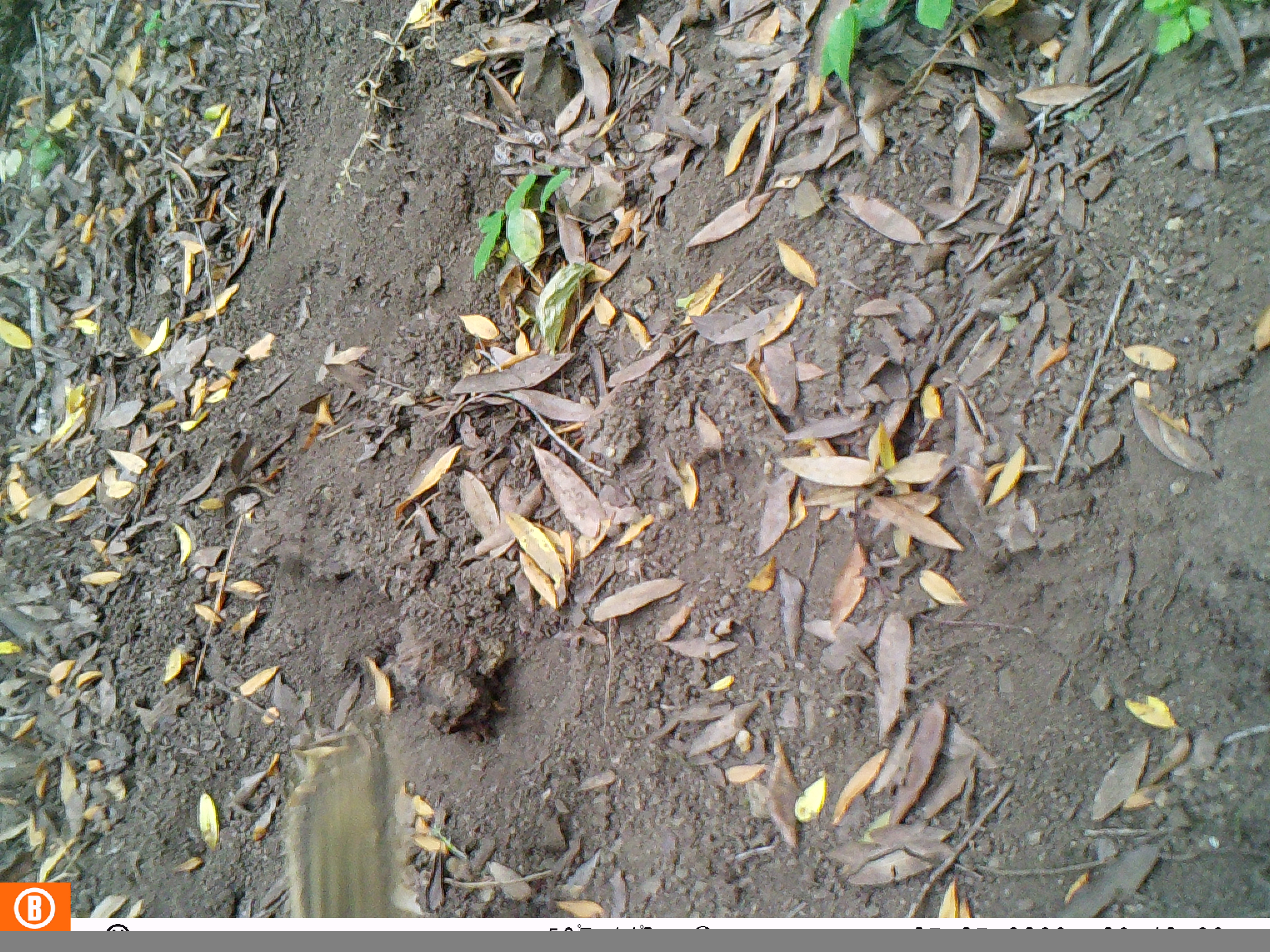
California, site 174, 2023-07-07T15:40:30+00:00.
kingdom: Animalia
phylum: Chordata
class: Aves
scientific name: Aves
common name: bird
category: unknown bird